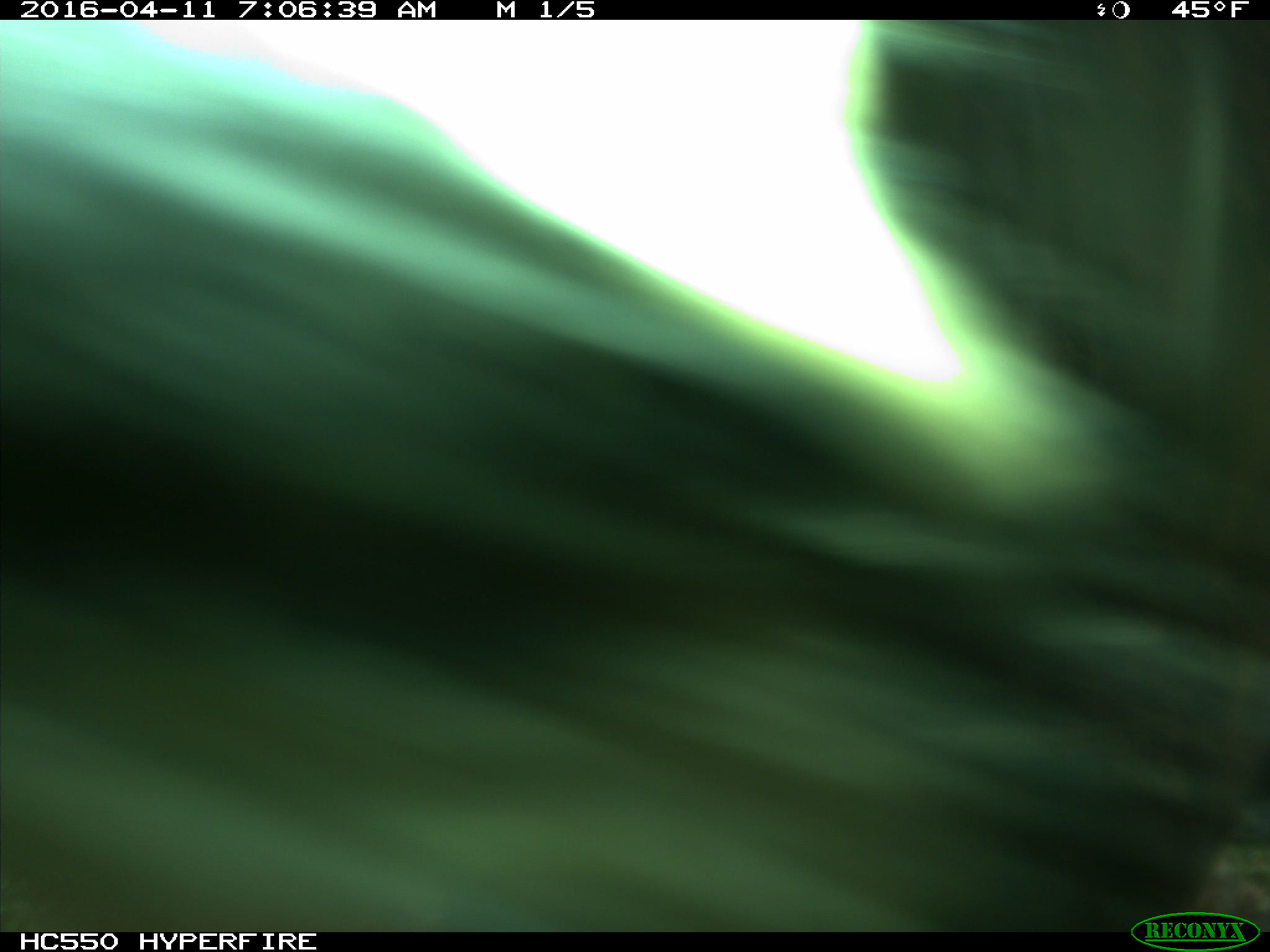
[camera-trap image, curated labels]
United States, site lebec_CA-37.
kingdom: Animalia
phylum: Chordata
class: Mammalia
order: Artiodactyla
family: Bovidae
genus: Bos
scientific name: Bos taurus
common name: domestic cow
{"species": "Bos taurus (domestic cow)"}